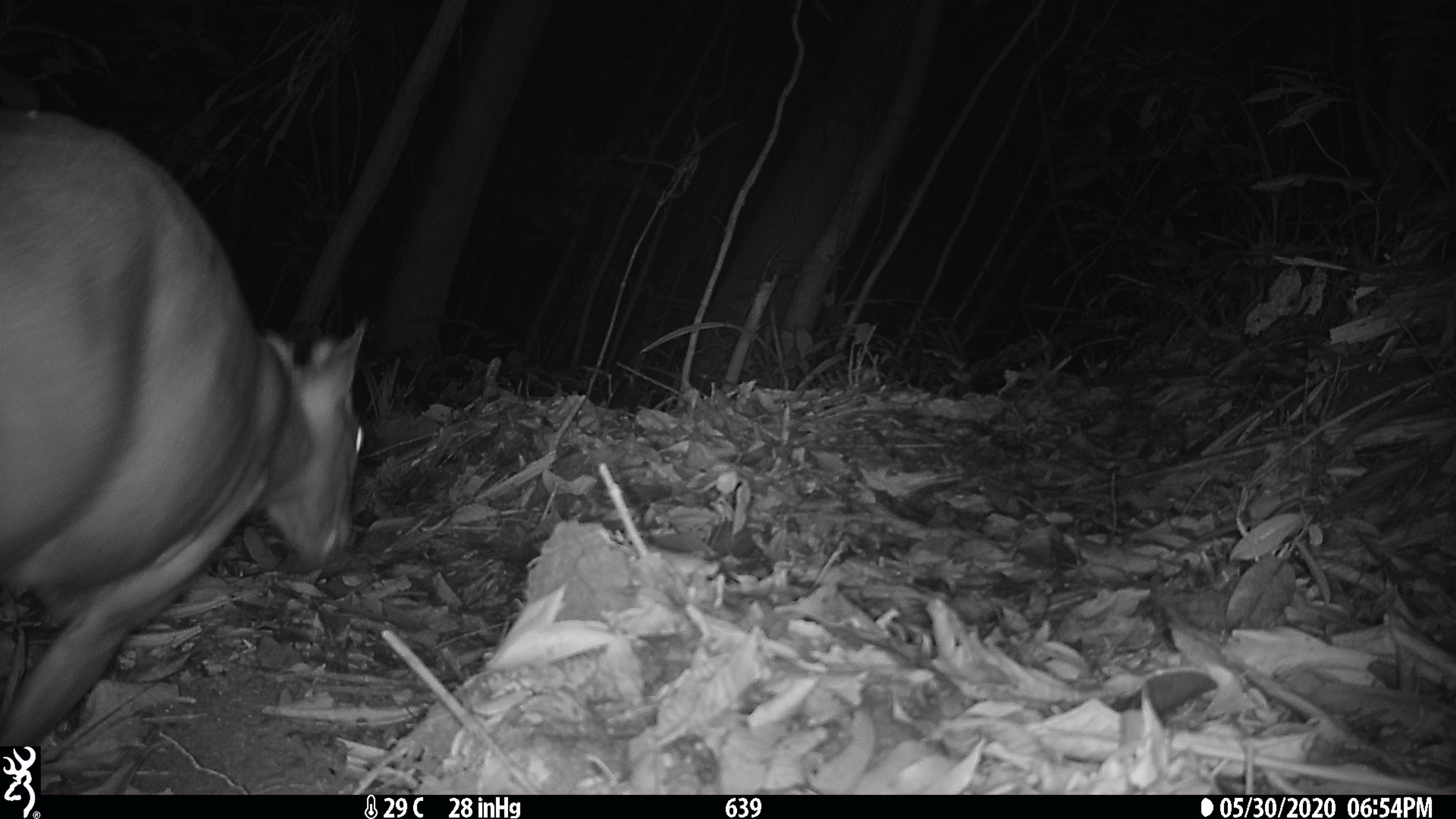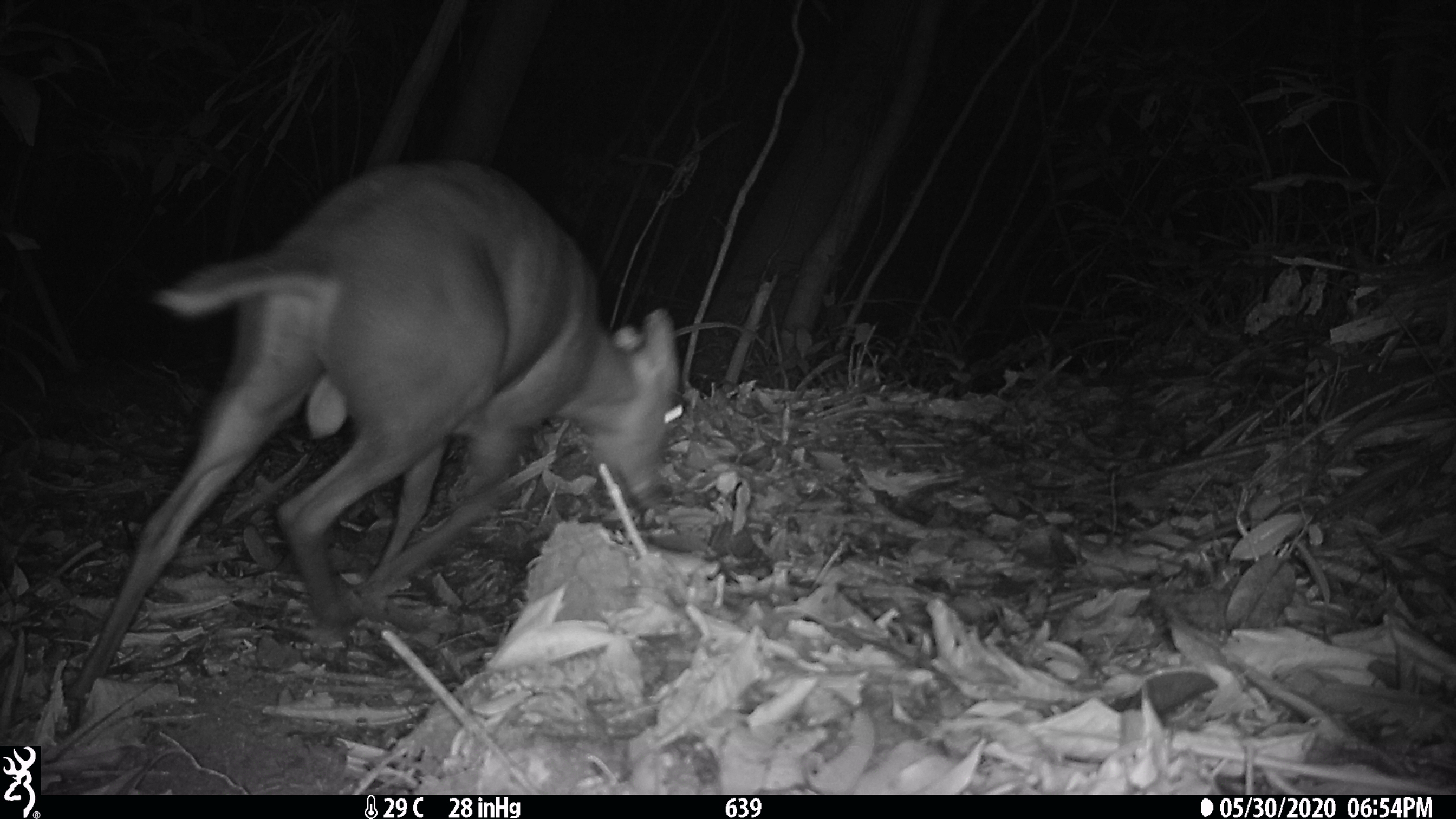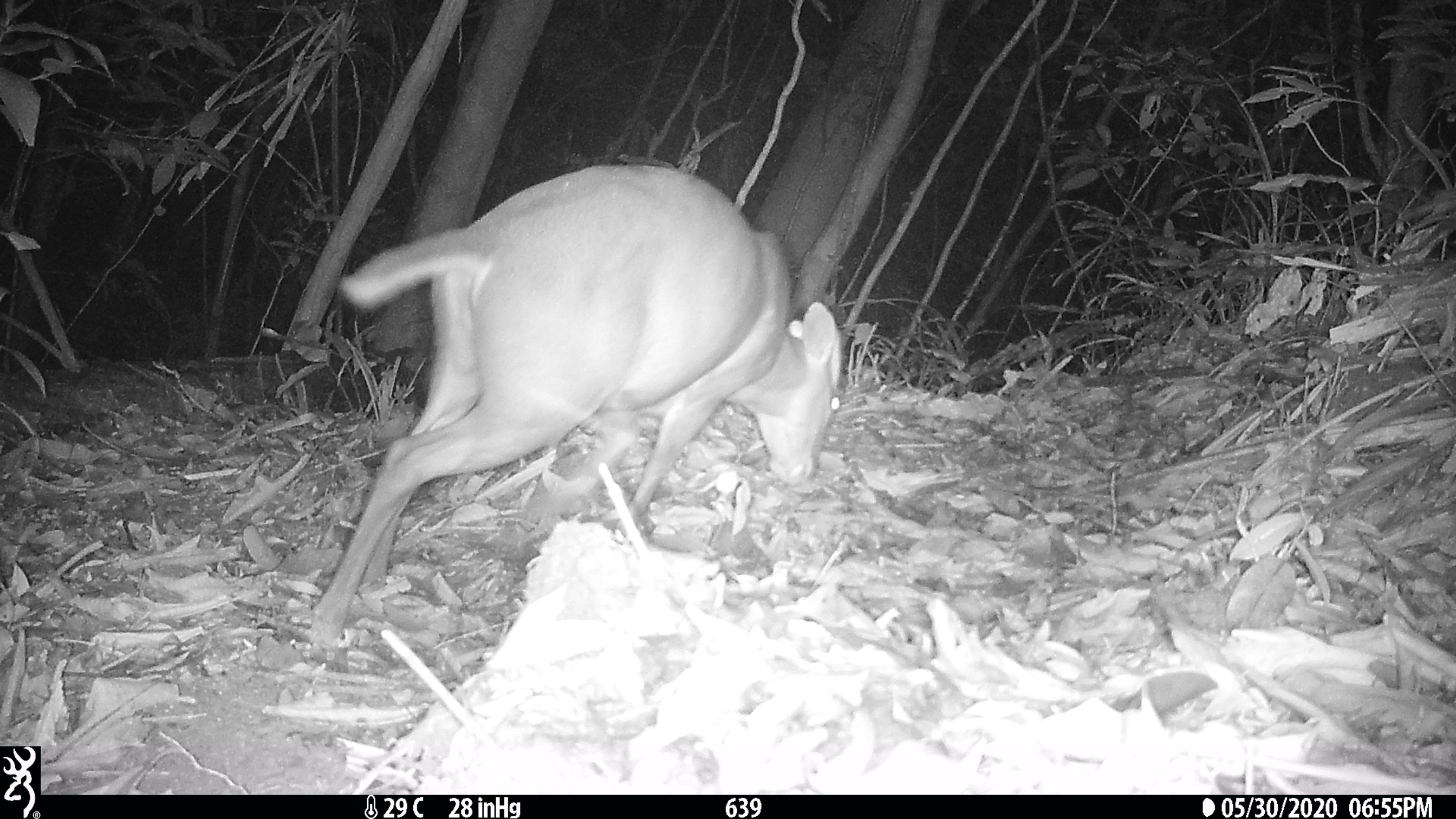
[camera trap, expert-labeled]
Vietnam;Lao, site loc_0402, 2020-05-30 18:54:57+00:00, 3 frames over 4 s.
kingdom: Animalia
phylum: Chordata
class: Mammalia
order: Artiodactyla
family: Cervidae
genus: Muntiacus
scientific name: Muntiacus rooseveltorum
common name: roosevelt's muntjac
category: roosevelts muntjac group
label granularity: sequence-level